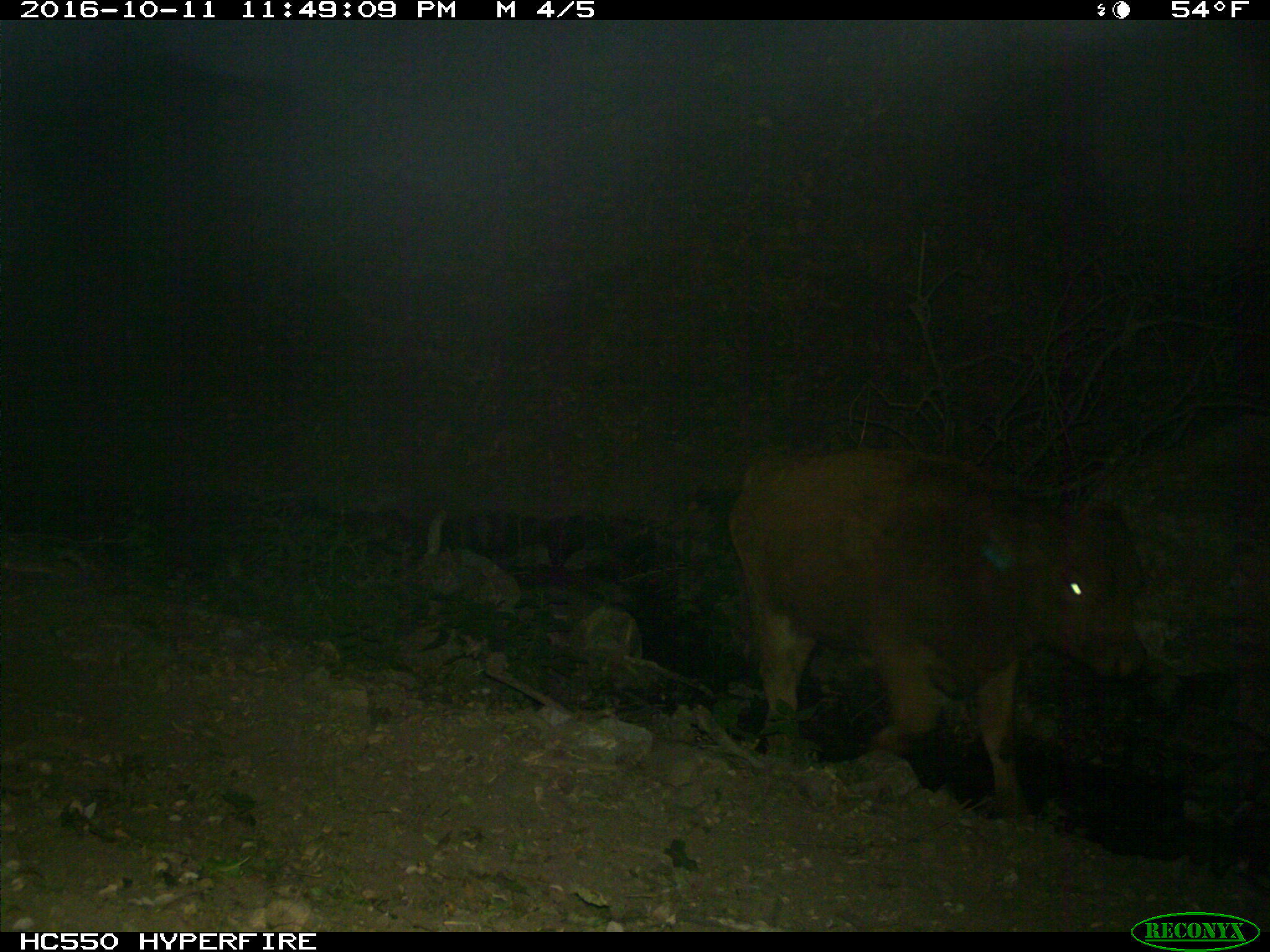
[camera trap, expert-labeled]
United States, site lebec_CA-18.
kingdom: Animalia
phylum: Chordata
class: Mammalia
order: Artiodactyla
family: Bovidae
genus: Bos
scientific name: Bos taurus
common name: domestic cow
Bos taurus (domestic cow).